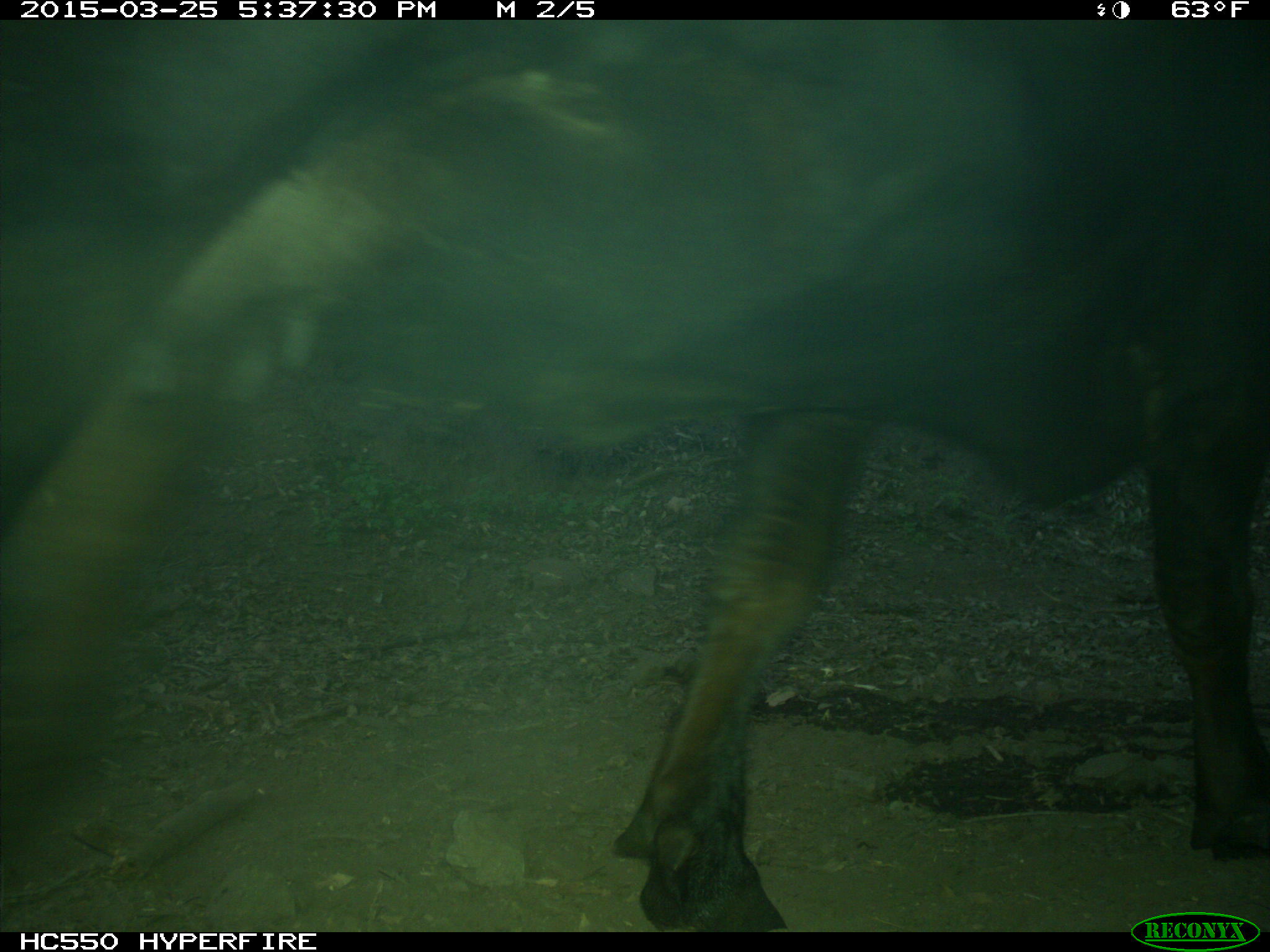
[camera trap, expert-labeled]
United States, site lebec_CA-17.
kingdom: Animalia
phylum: Chordata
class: Mammalia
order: Artiodactyla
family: Bovidae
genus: Bos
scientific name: Bos taurus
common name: domestic cow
Bos taurus (domestic cow).